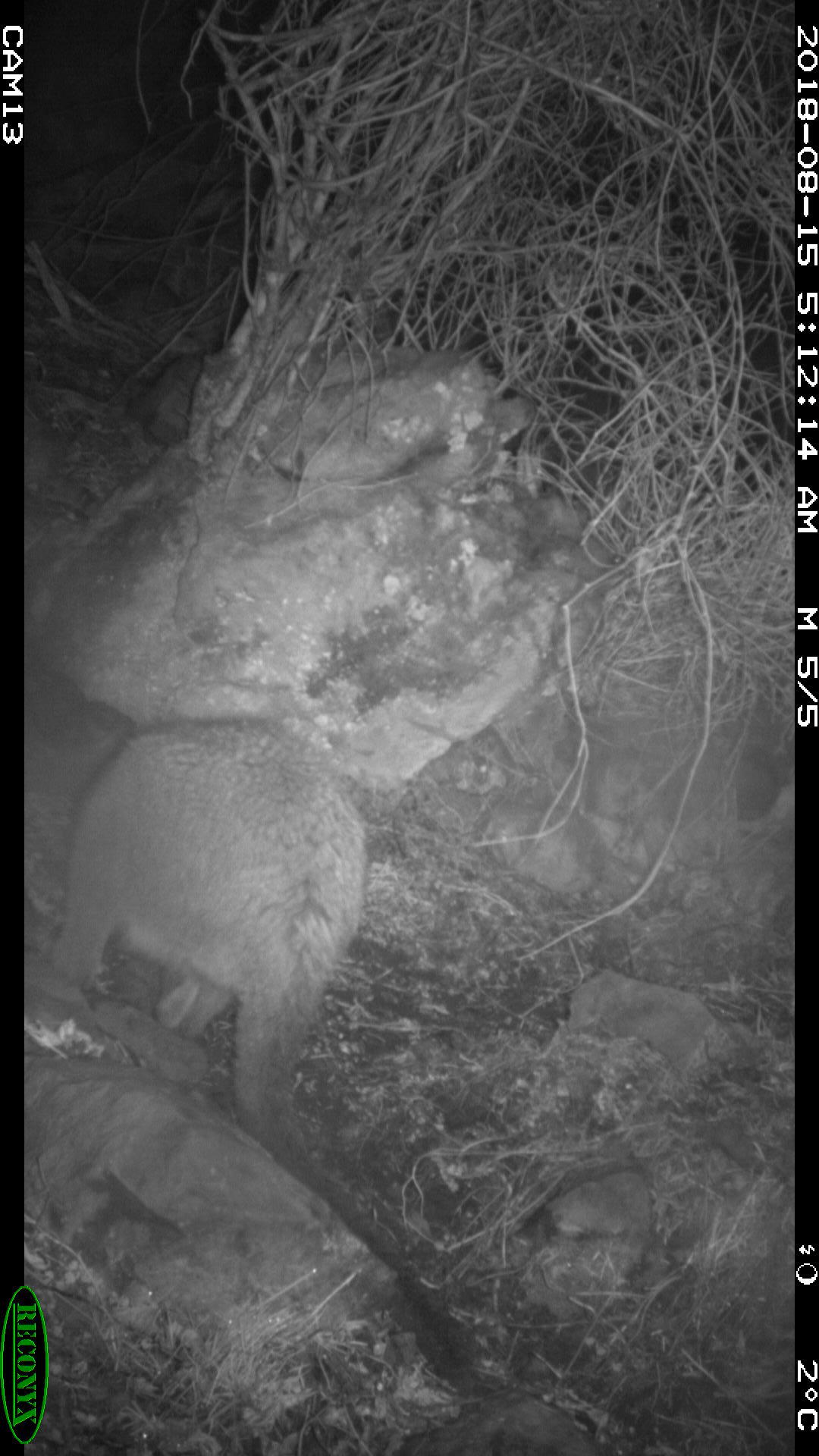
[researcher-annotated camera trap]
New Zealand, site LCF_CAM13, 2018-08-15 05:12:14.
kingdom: Animalia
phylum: Chordata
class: Mammalia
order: Diprotodontia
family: Macropodidae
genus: Notamacropus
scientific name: Notamacropus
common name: wallaby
Wallaby (Notamacropus).